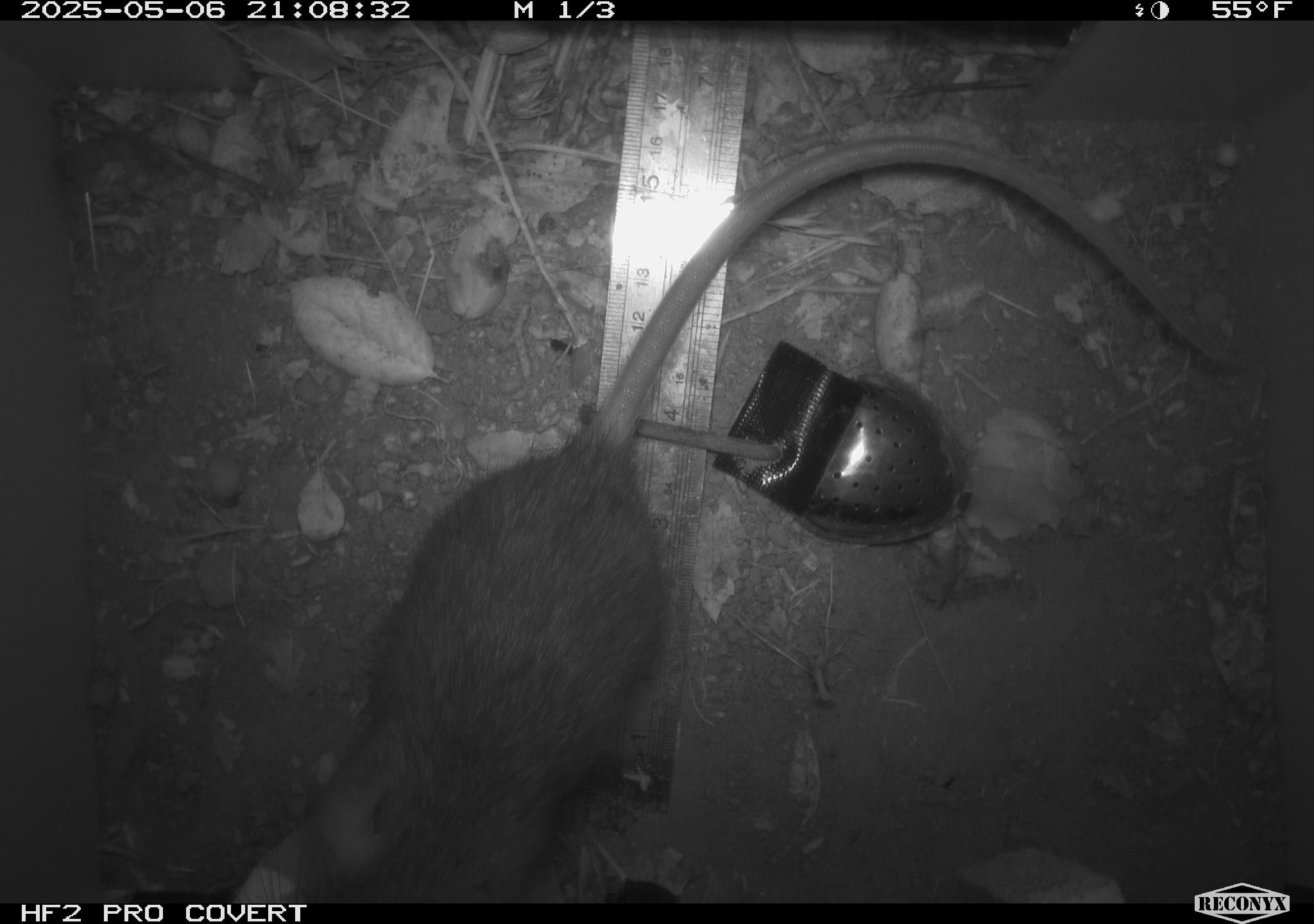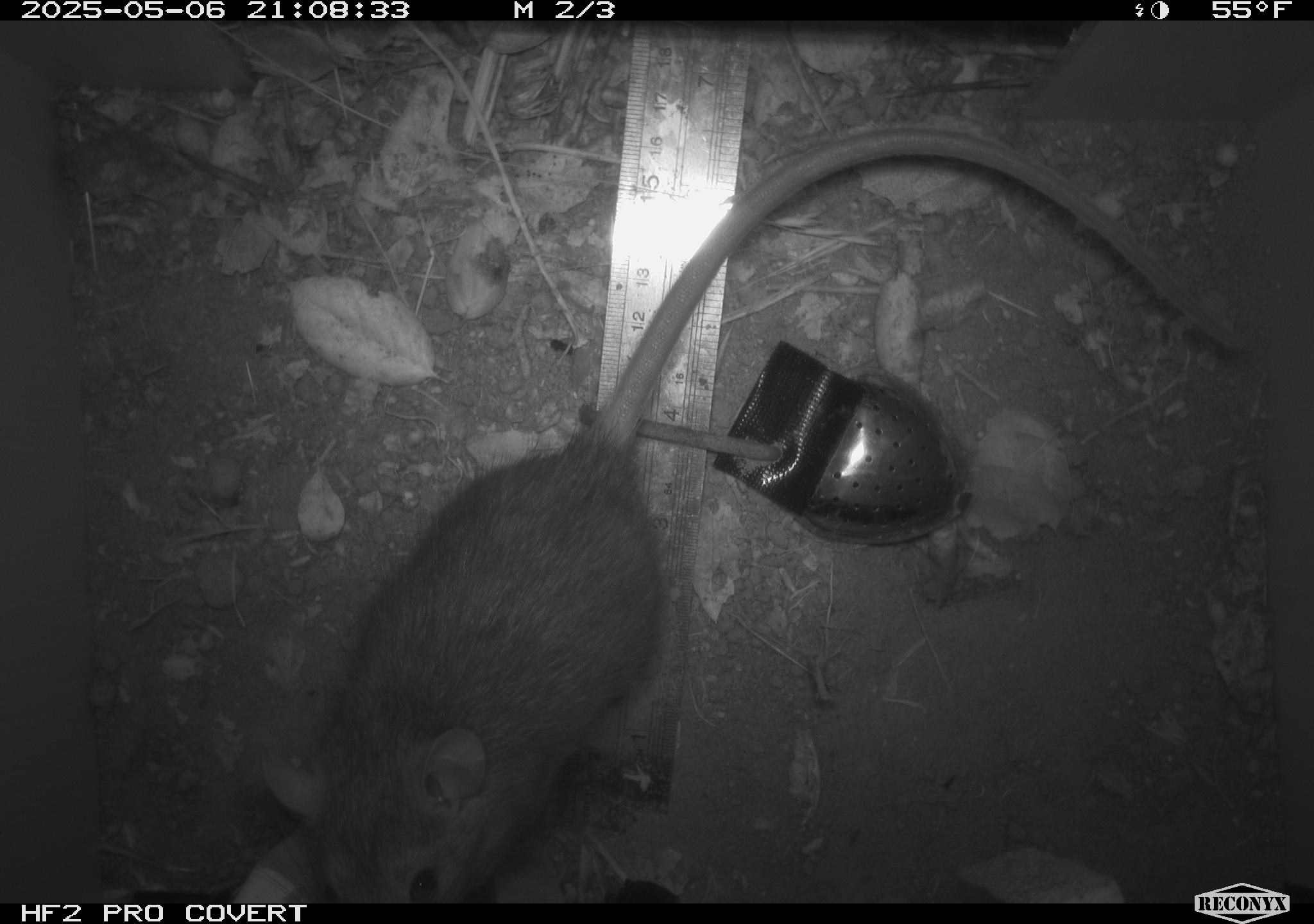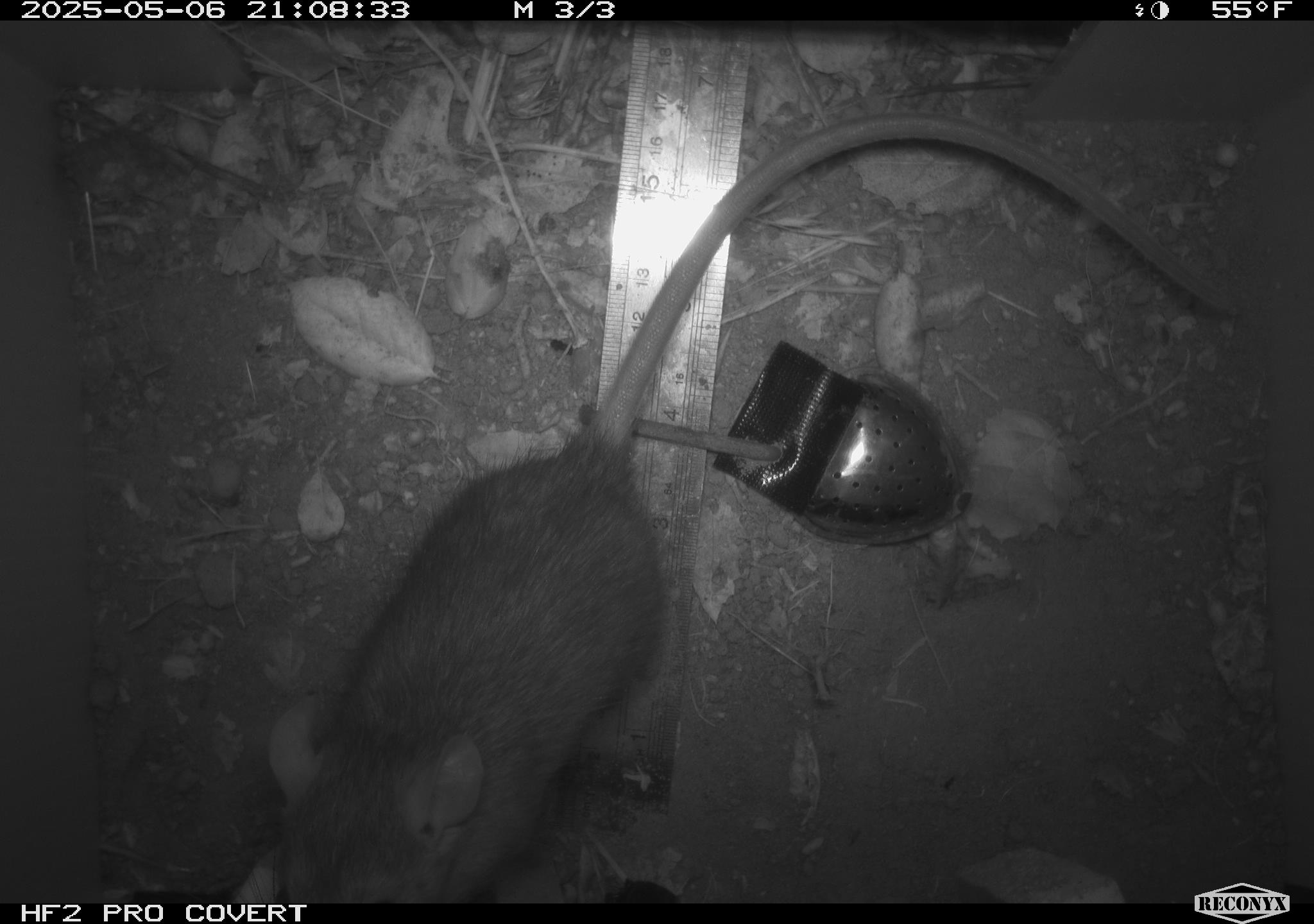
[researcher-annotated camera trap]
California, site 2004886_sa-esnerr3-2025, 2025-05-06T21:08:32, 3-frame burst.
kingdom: Animalia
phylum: Chordata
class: Mammalia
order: Rodentia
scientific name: Rodentia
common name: rodent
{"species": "rodent (Rodentia)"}